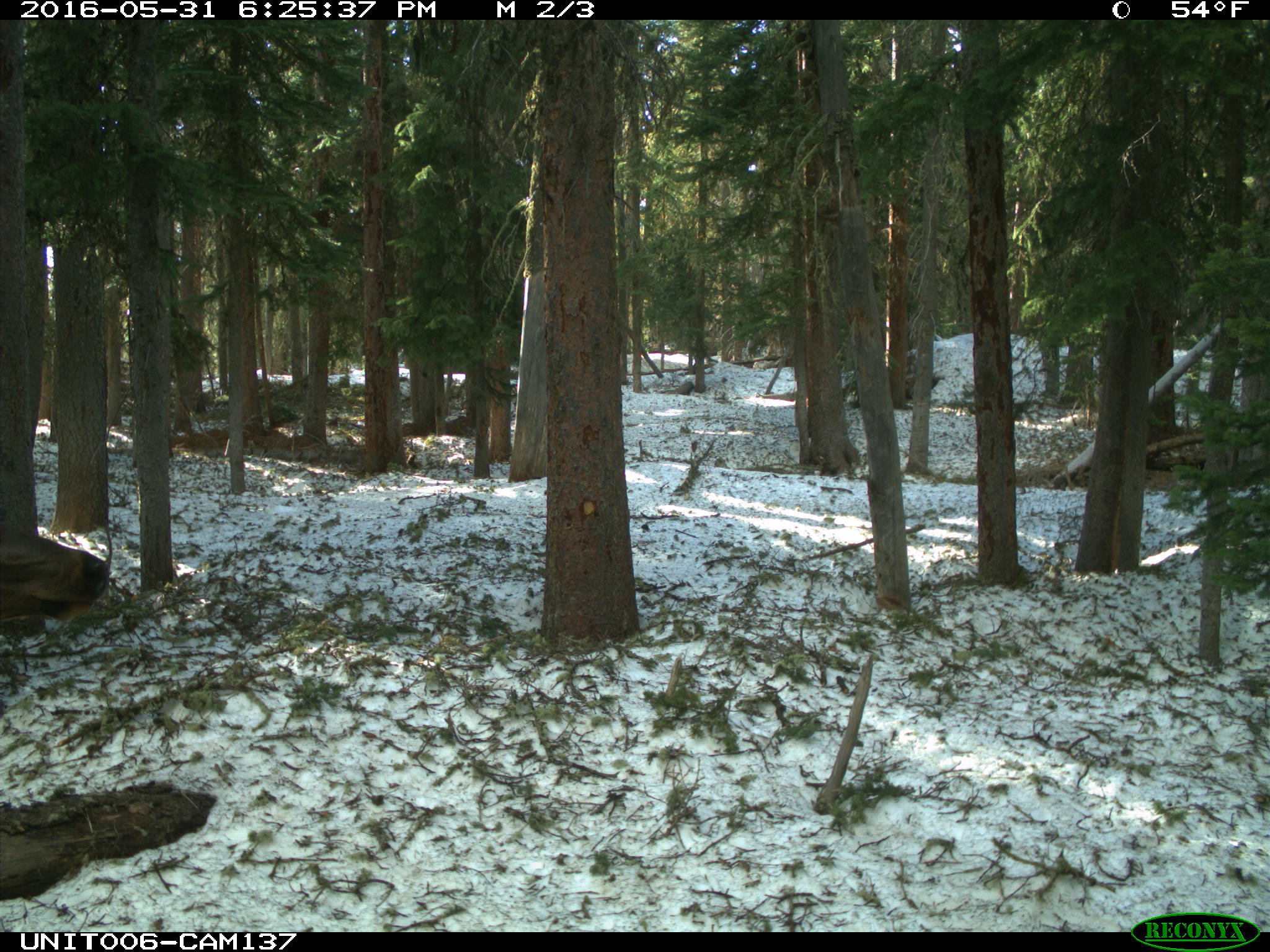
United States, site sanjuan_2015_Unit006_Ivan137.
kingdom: Animalia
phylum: Chordata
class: Mammalia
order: Artiodactyla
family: Cervidae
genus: Cervus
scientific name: Cervus elaphus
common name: red deer